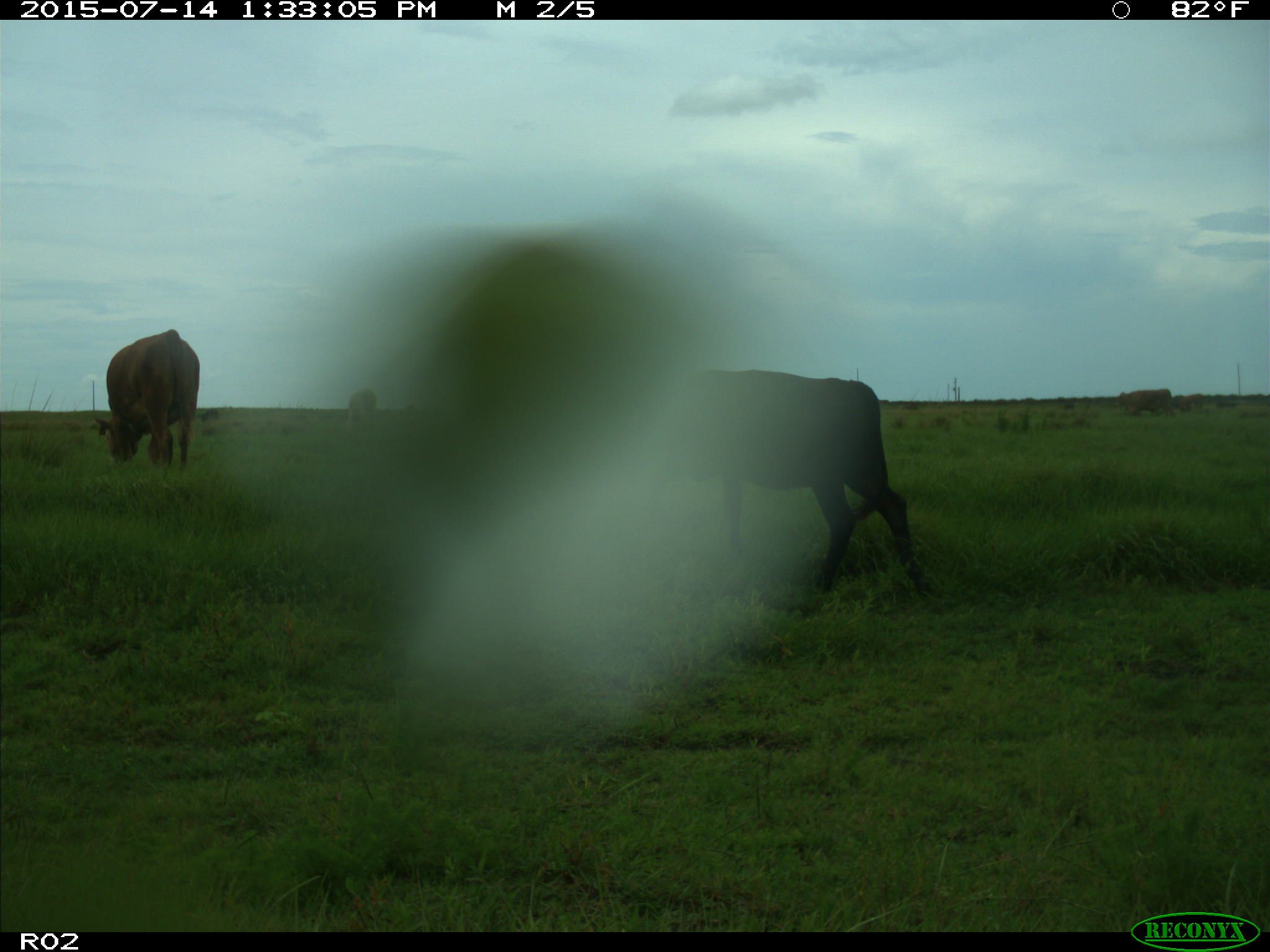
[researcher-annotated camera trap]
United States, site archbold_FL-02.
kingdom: Animalia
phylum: Chordata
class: Mammalia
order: Artiodactyla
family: Bovidae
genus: Bos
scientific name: Bos taurus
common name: domestic cow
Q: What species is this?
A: Bos taurus (domestic cow).